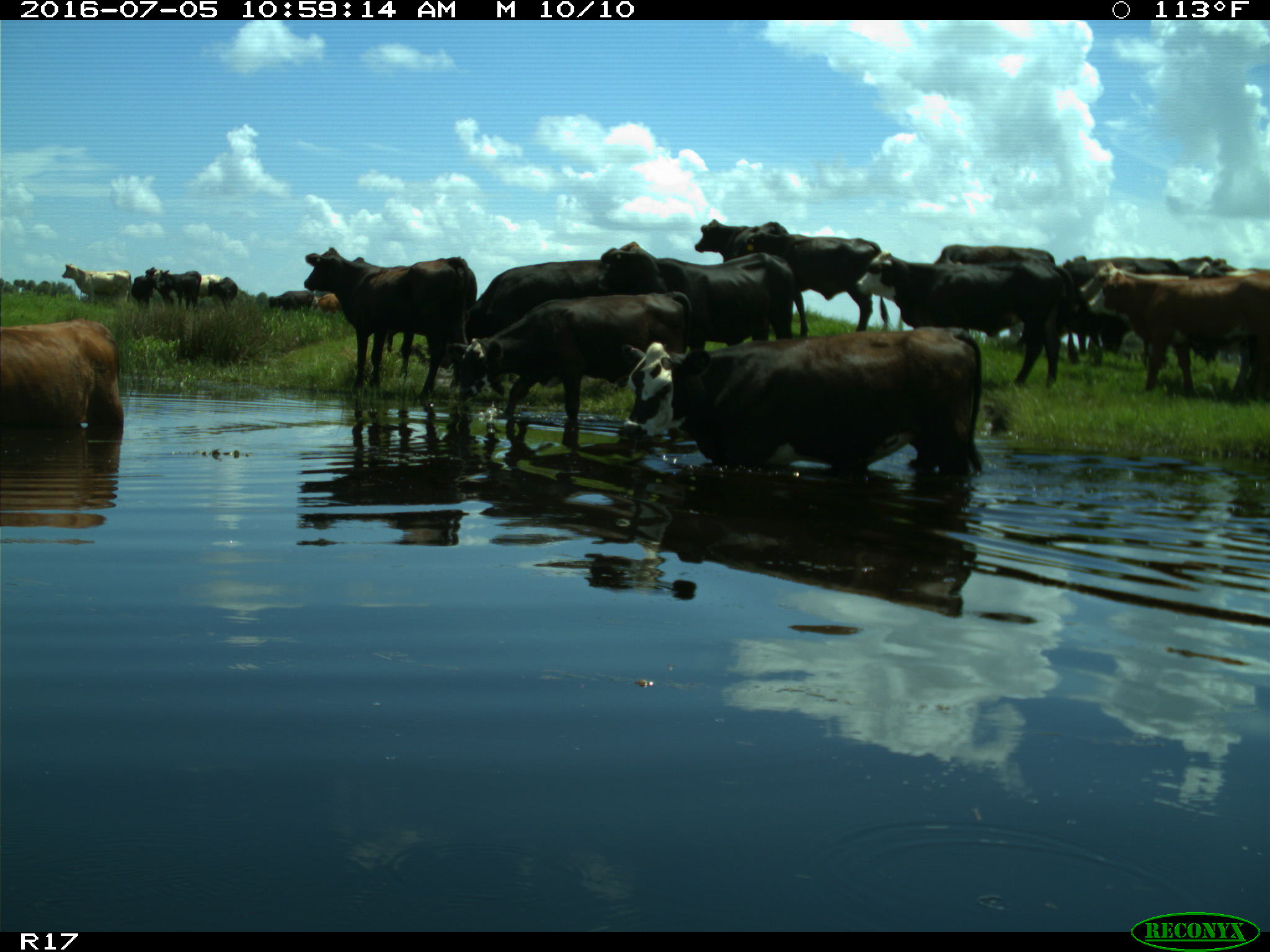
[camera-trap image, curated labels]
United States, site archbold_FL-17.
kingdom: Animalia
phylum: Chordata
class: Mammalia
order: Artiodactyla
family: Bovidae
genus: Bos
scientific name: Bos taurus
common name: domestic cow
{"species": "Bos taurus (domestic cow)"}